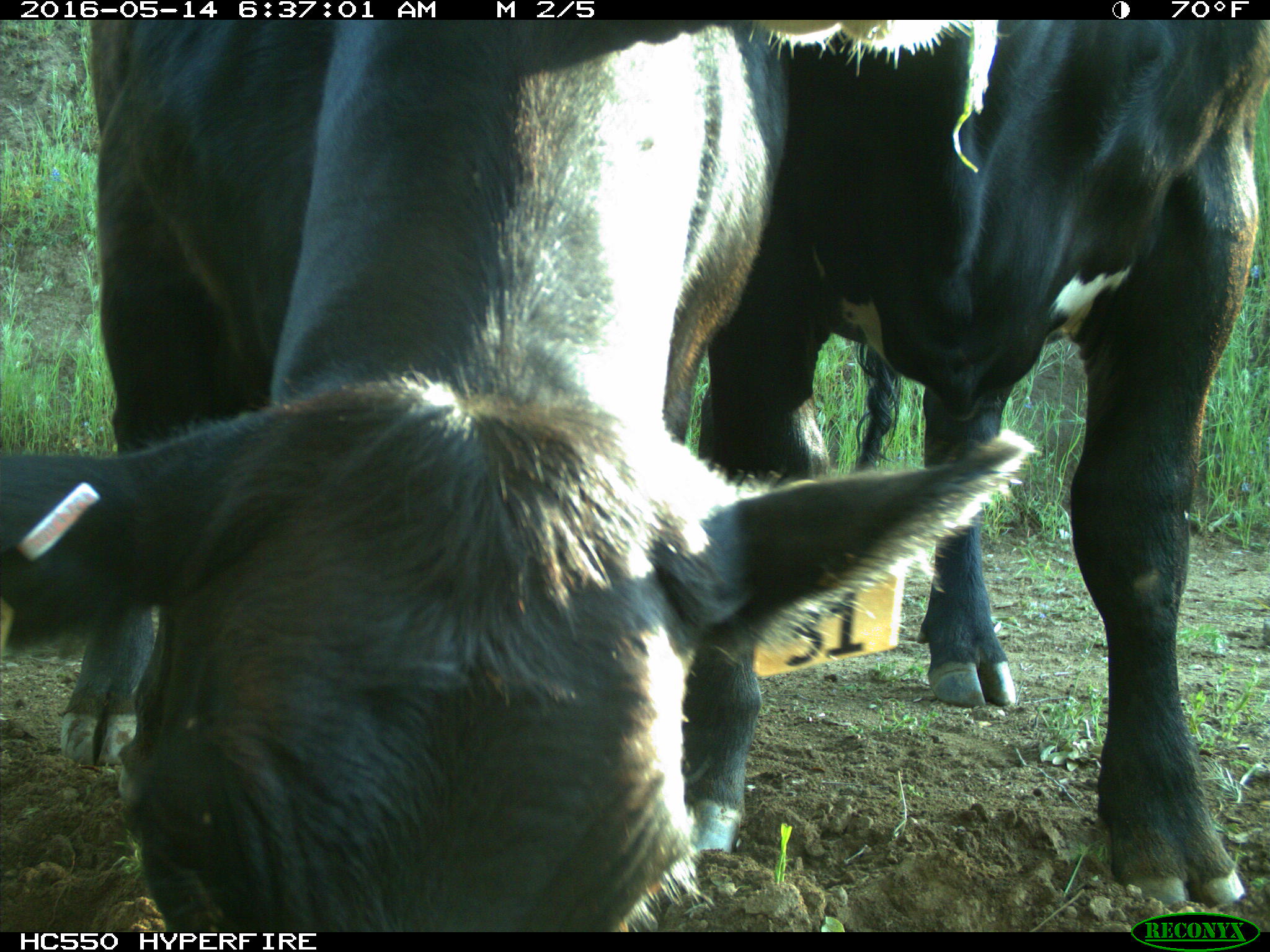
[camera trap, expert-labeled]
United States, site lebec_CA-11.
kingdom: Animalia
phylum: Chordata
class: Mammalia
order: Artiodactyla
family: Bovidae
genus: Bos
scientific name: Bos taurus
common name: domestic cow